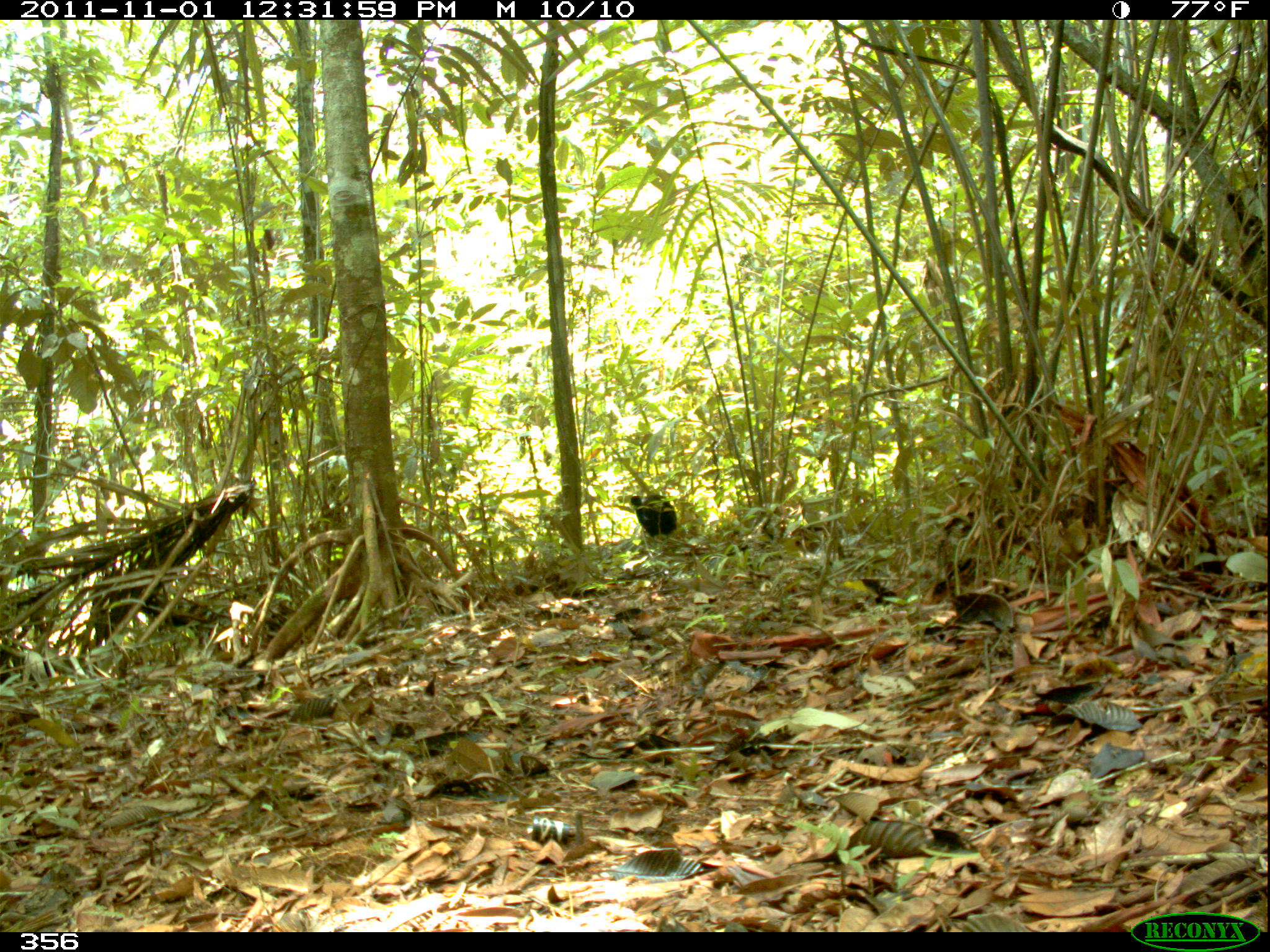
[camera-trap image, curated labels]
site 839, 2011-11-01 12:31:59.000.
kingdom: Animalia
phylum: Chordata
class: Aves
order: Gruiformes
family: Psophiidae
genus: Psophia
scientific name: Psophia leucoptera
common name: pale-winged trumpeter